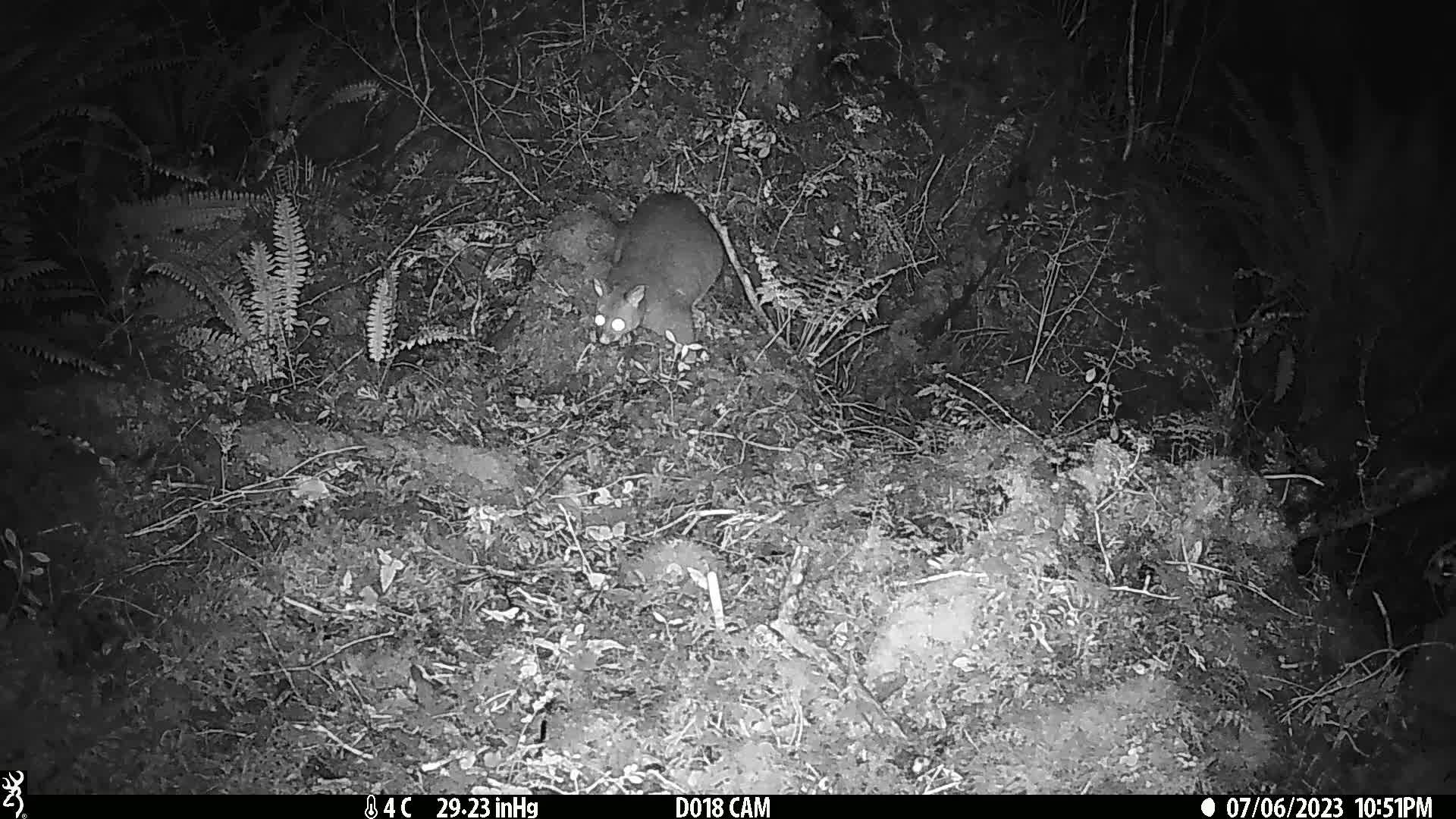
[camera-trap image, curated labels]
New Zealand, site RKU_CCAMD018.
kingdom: Animalia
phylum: Chordata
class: Mammalia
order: Diprotodontia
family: Phalangeridae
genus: Trichosurus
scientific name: Trichosurus vulpecula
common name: common brushtail possum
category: possum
Possum (common brushtail possum) (Trichosurus vulpecula).